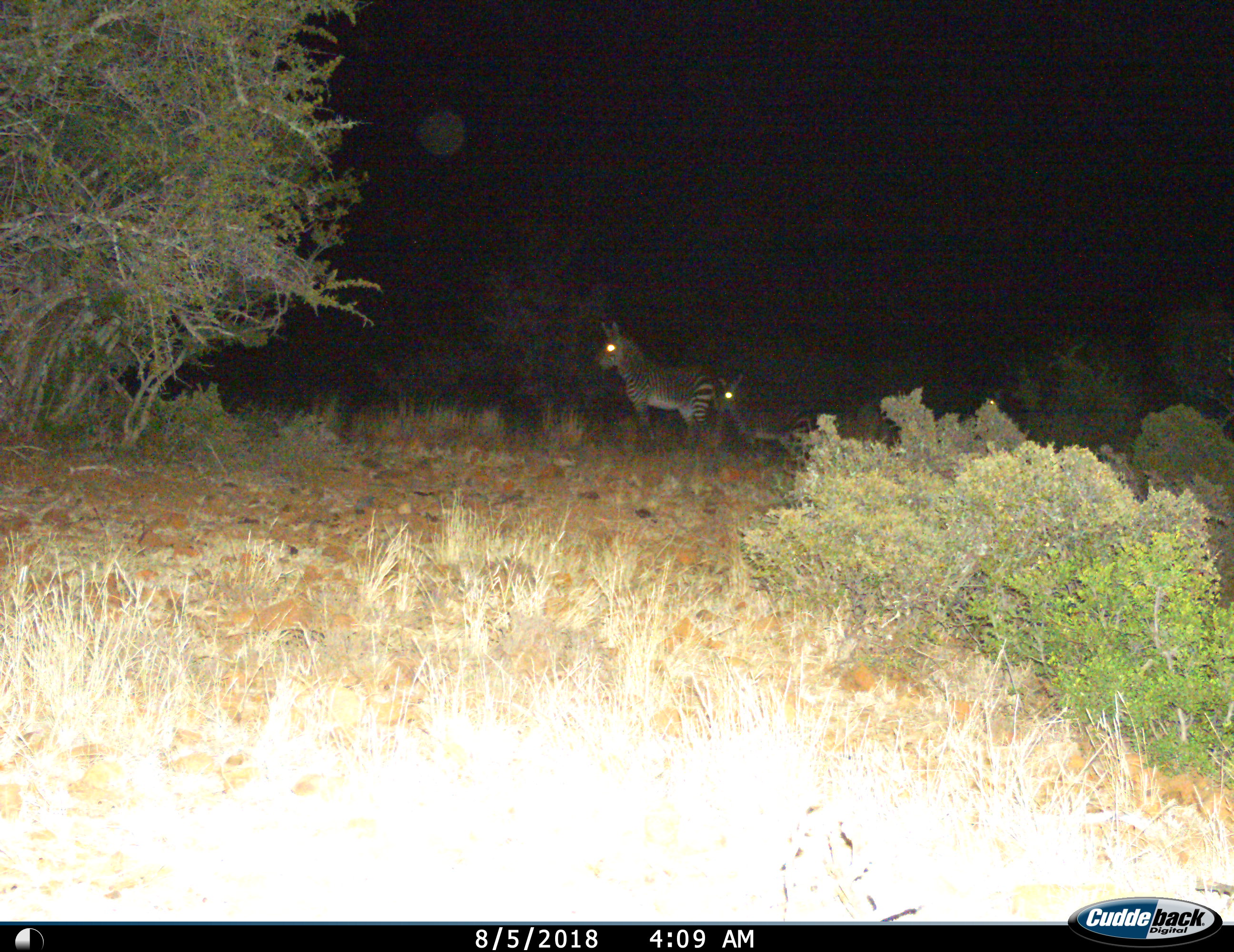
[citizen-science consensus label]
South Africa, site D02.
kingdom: Animalia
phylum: Chordata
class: Mammalia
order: Perissodactyla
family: Equidae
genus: Equus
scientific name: Equus zebra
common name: mountain zebra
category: zebramountain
Zebramountain (mountain zebra) (Equus zebra), count 2. Behavior (volunteer vote fractions): standing 90%, resting 0%, moving 10%, interacting 0%. Young present (vote fraction): 30%. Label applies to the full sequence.